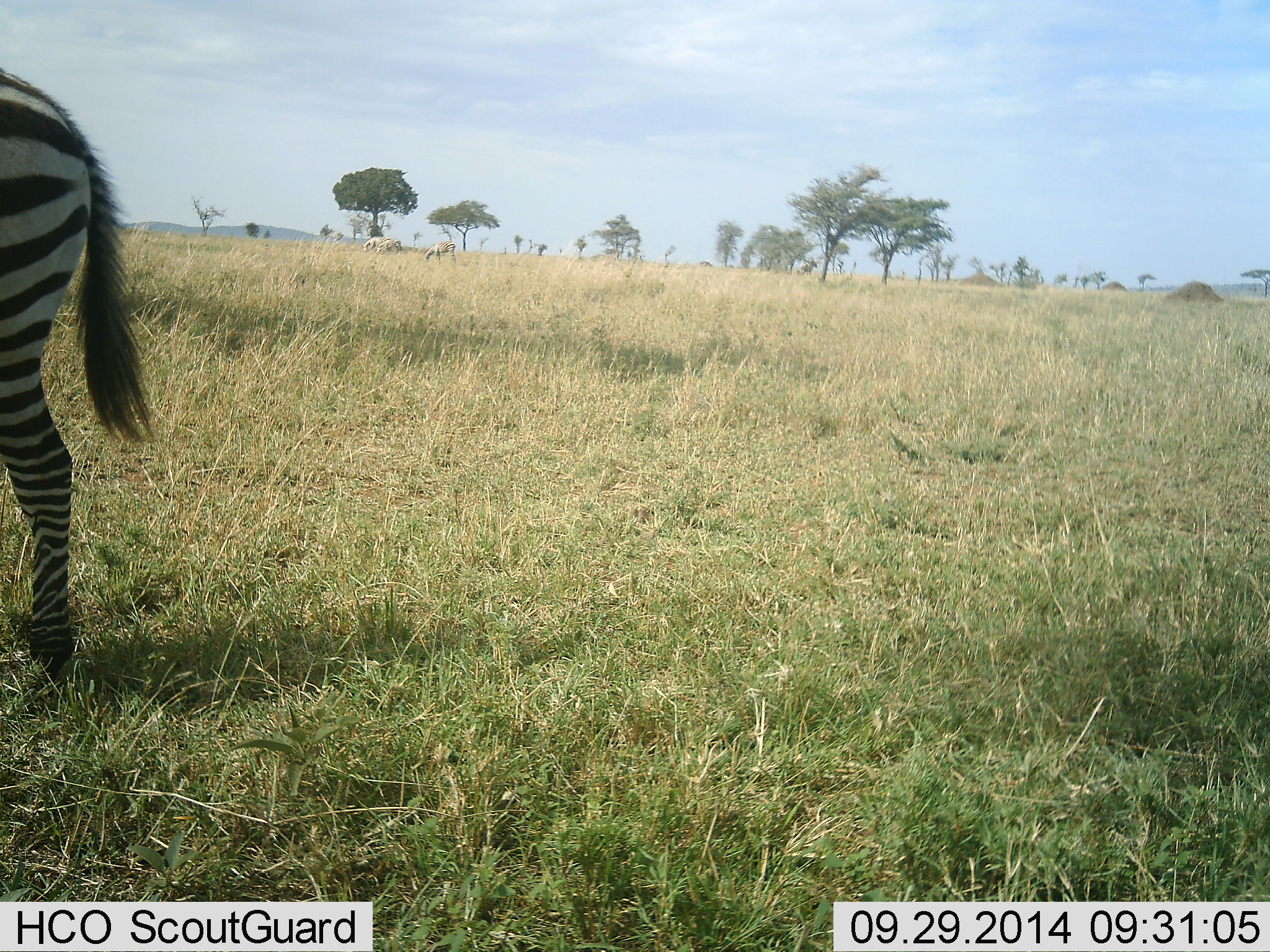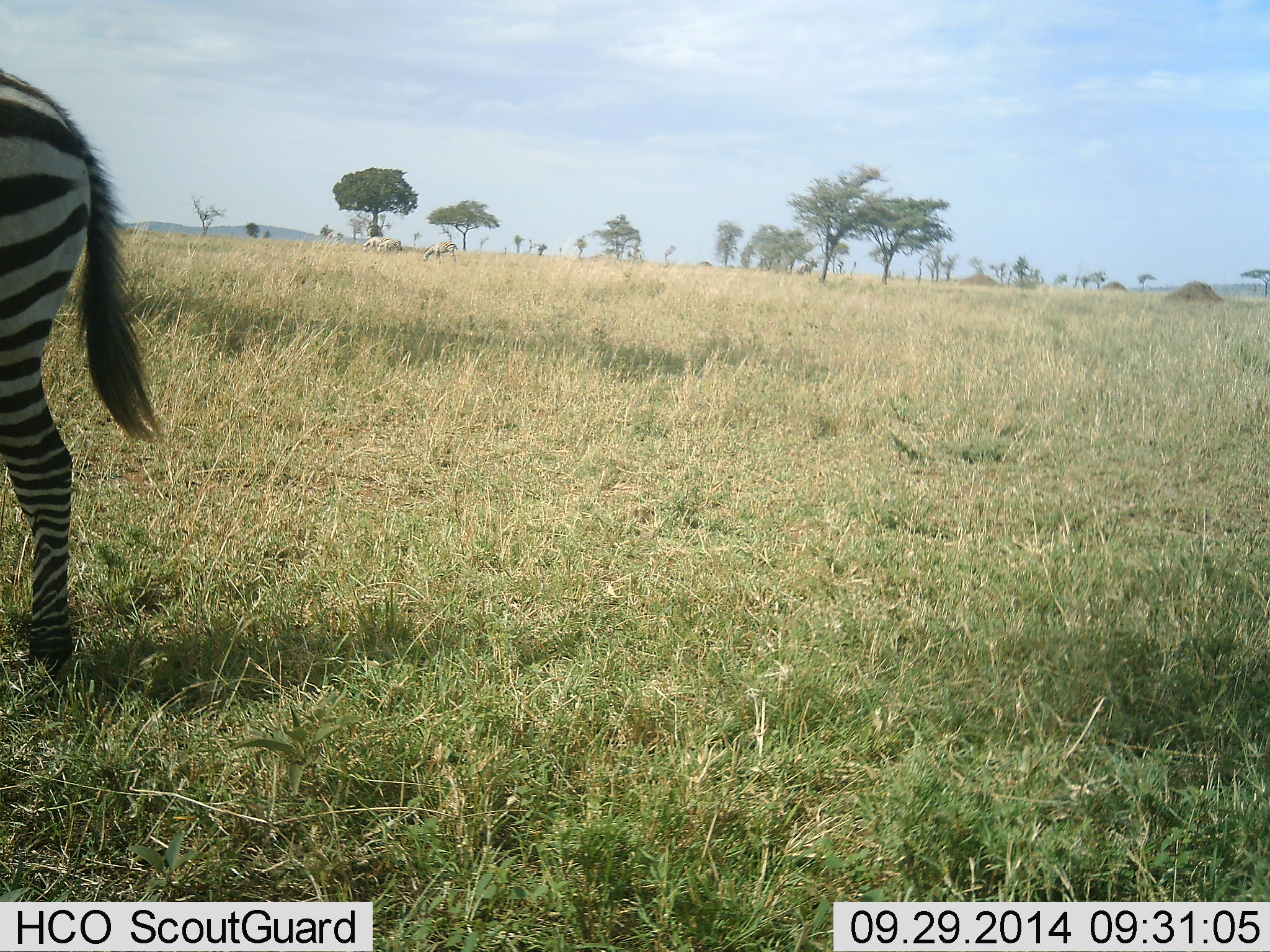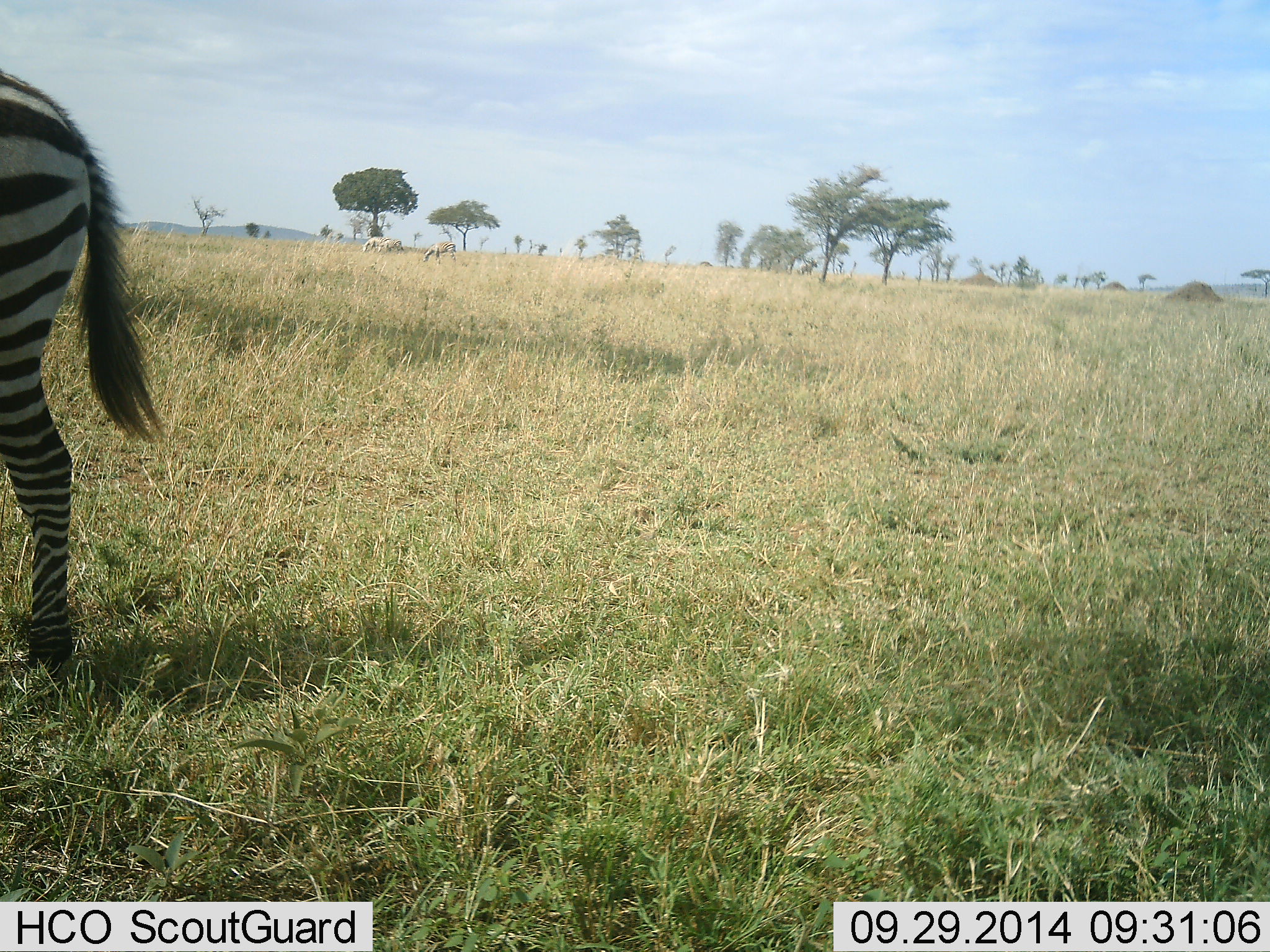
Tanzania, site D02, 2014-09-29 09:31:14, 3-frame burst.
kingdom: Animalia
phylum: Chordata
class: Mammalia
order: Perissodactyla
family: Equidae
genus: Equus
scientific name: Equus quagga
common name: plains zebra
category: zebra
Zebra (plains zebra) (Equus quagga), count 1. Behavior (volunteer vote fractions): standing 80%, resting 0%, moving 0%, interacting 0%. Young present (vote fraction): 0%. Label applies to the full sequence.